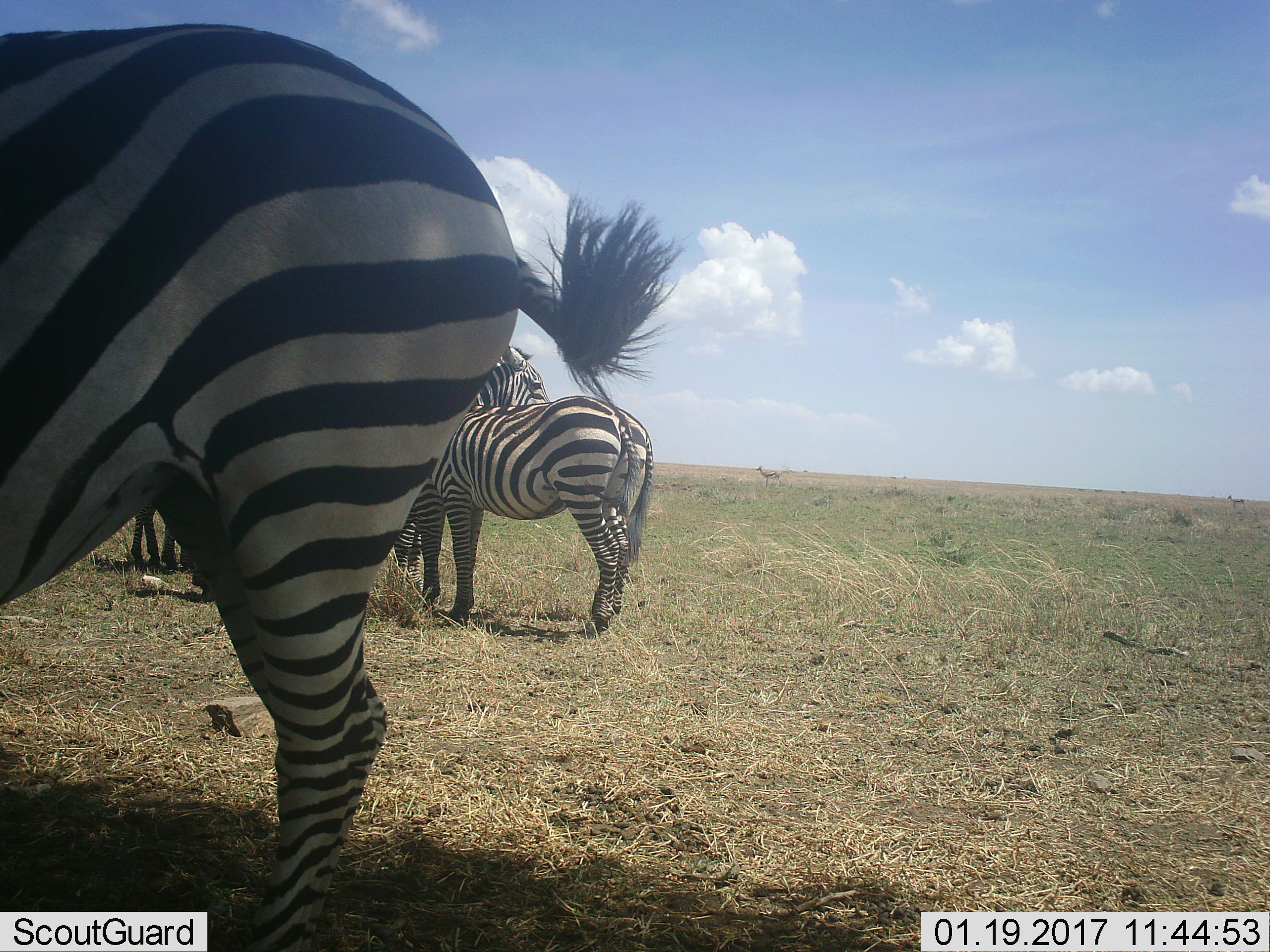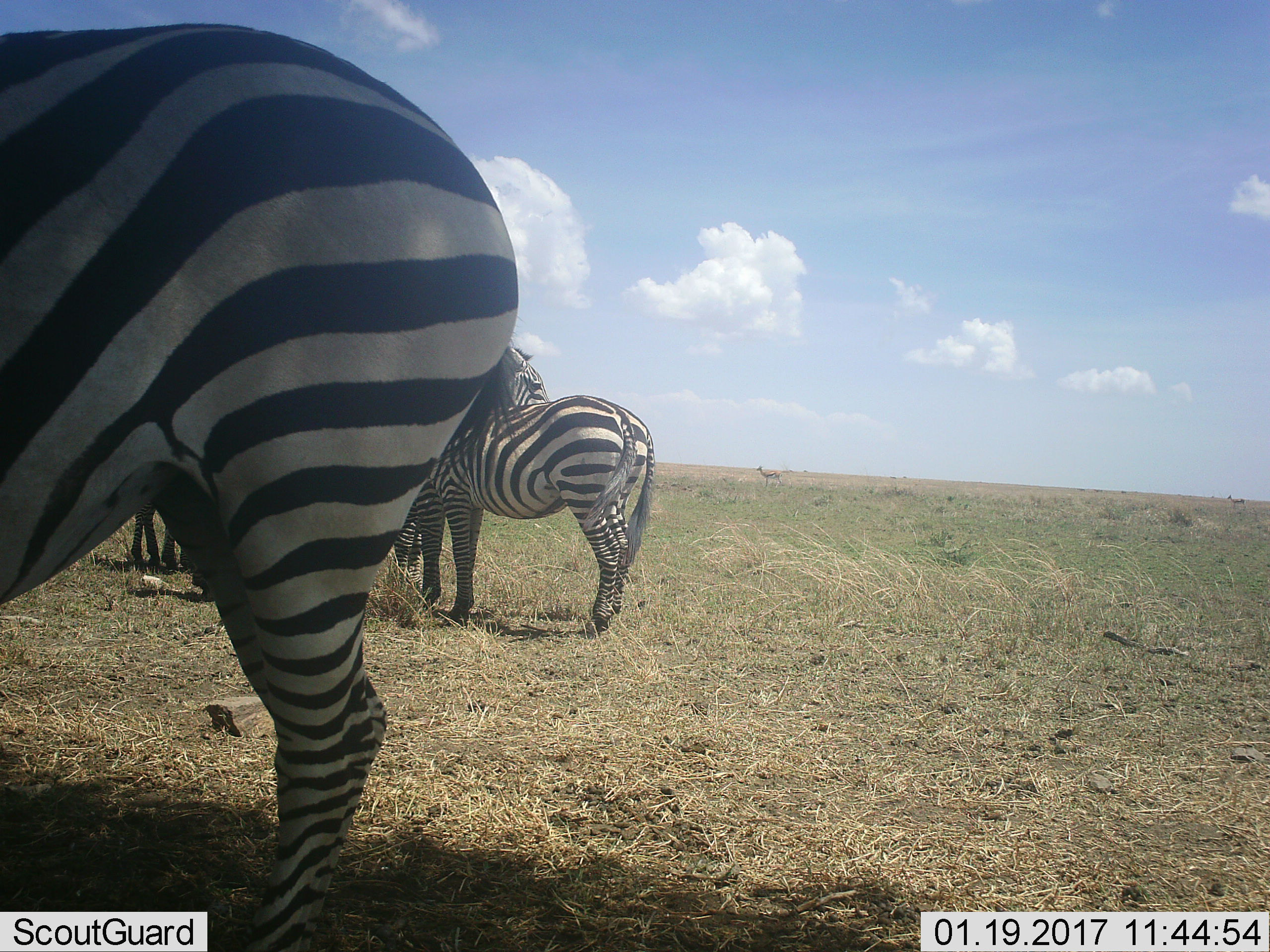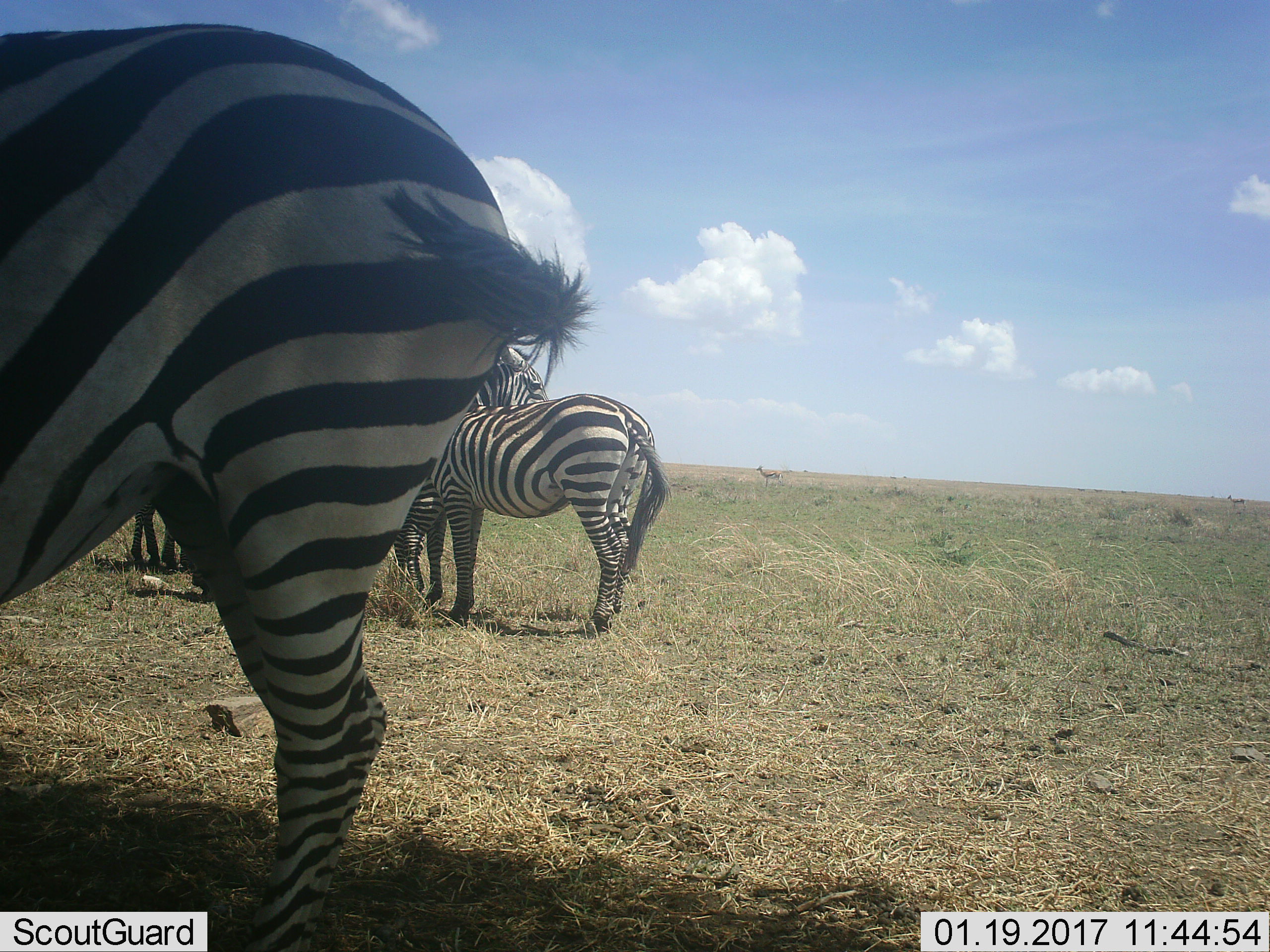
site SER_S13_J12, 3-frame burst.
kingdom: Animalia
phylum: Chordata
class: Mammalia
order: Perissodactyla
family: Equidae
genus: Equus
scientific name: Equus quagga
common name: plains zebra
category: zebraplains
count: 4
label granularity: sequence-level